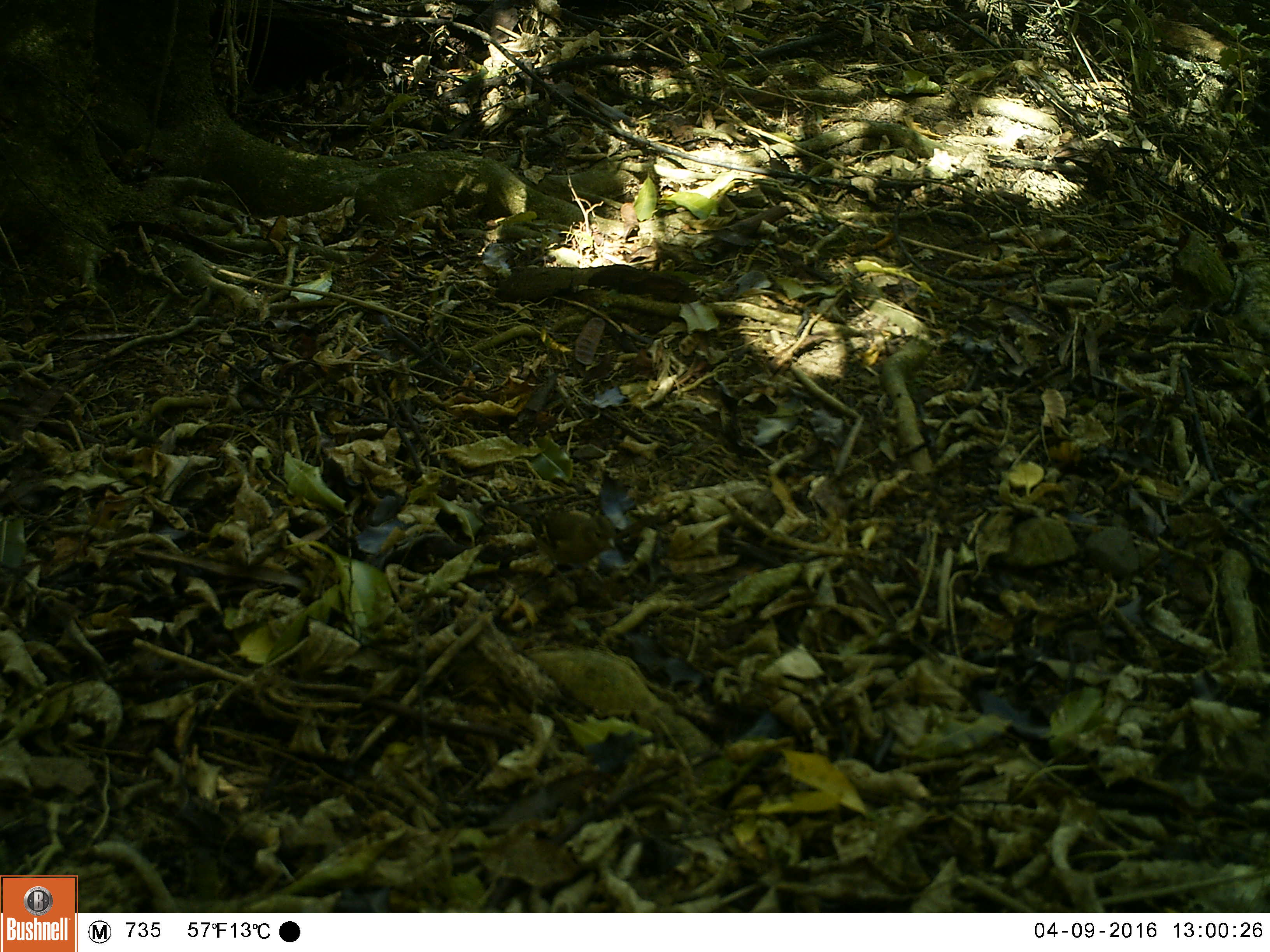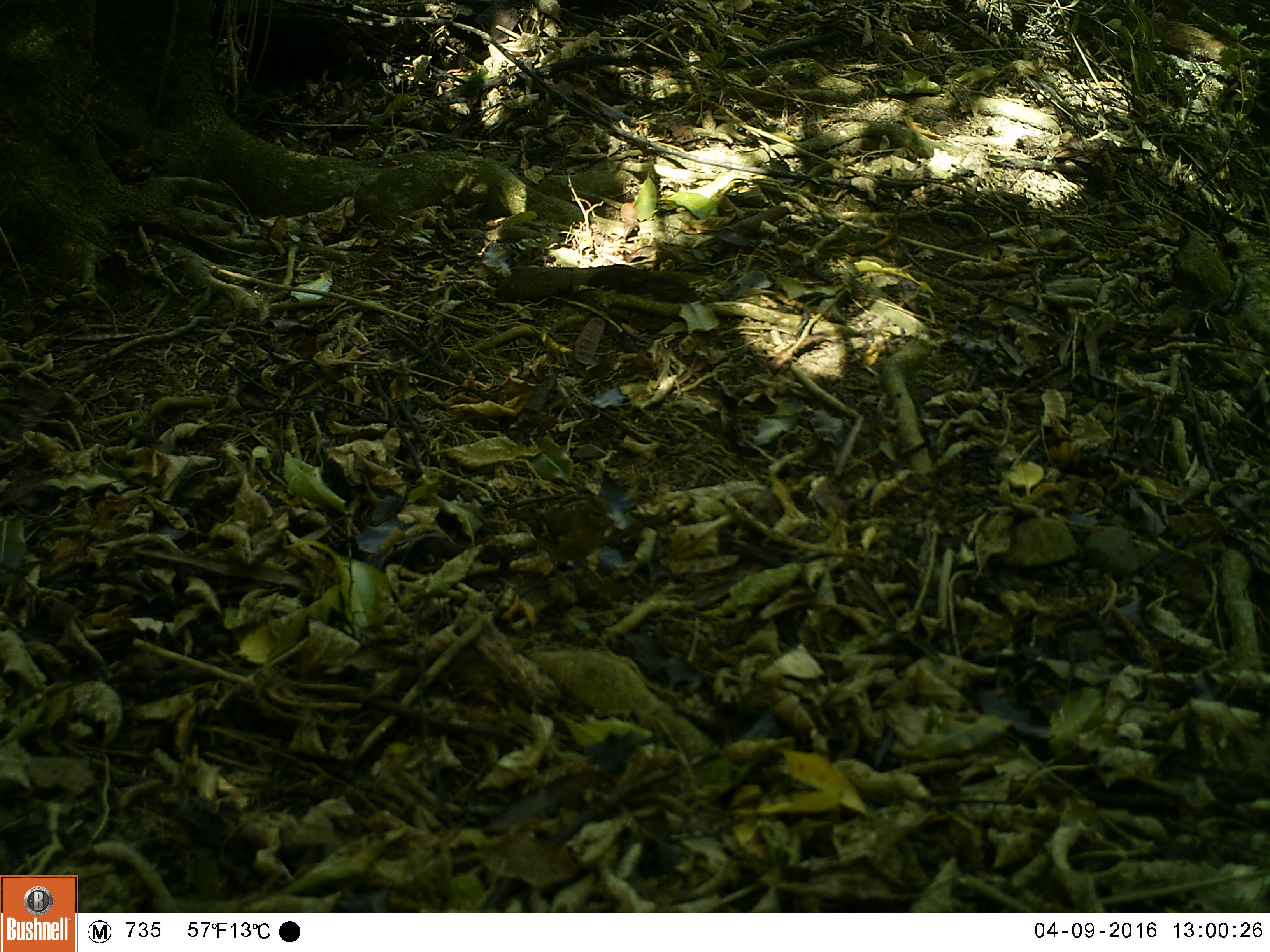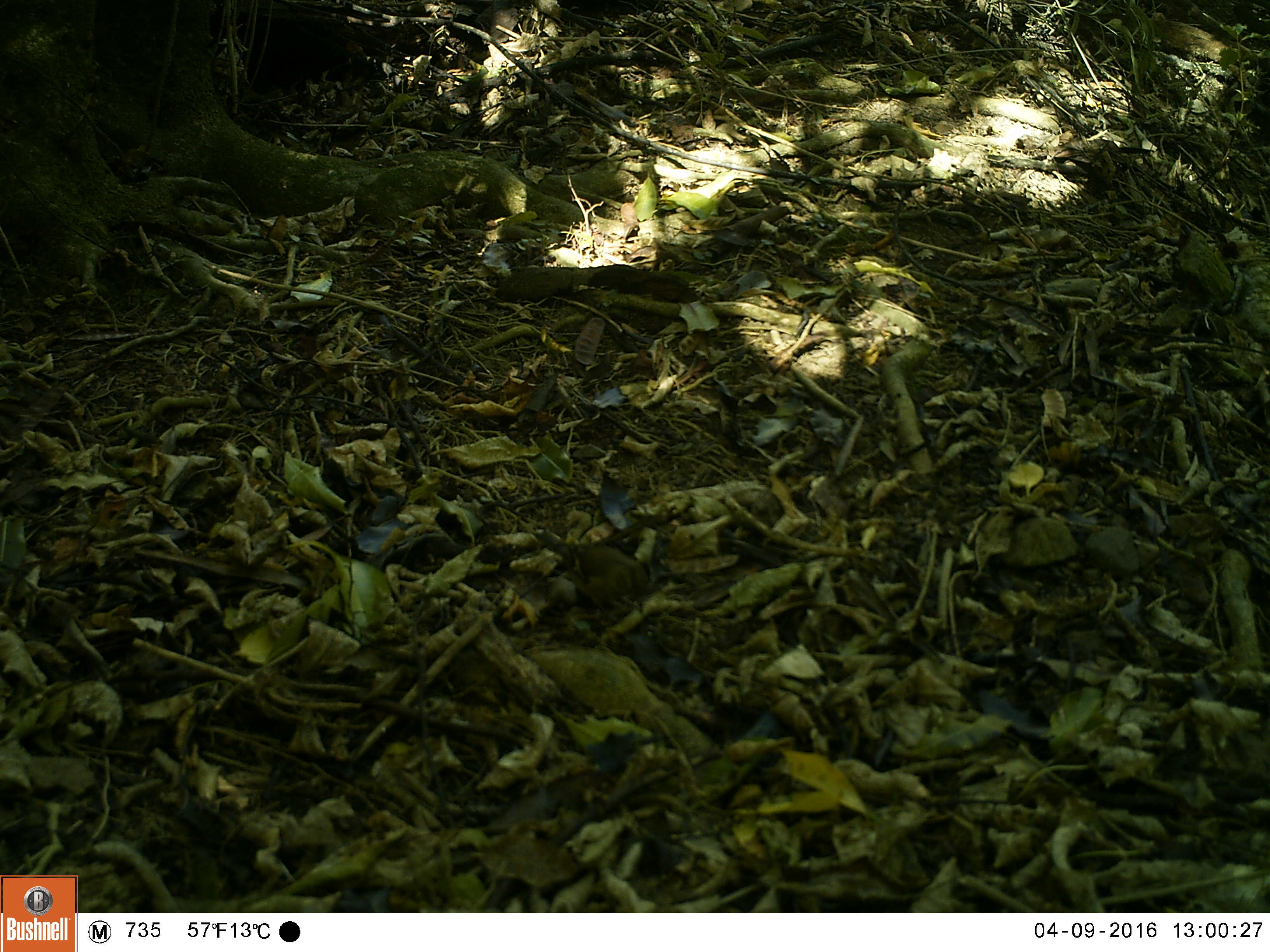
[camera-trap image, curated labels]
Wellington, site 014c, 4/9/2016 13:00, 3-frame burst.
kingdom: Animalia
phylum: Chordata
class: Aves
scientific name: Aves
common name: bird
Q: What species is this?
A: Bird (Aves).